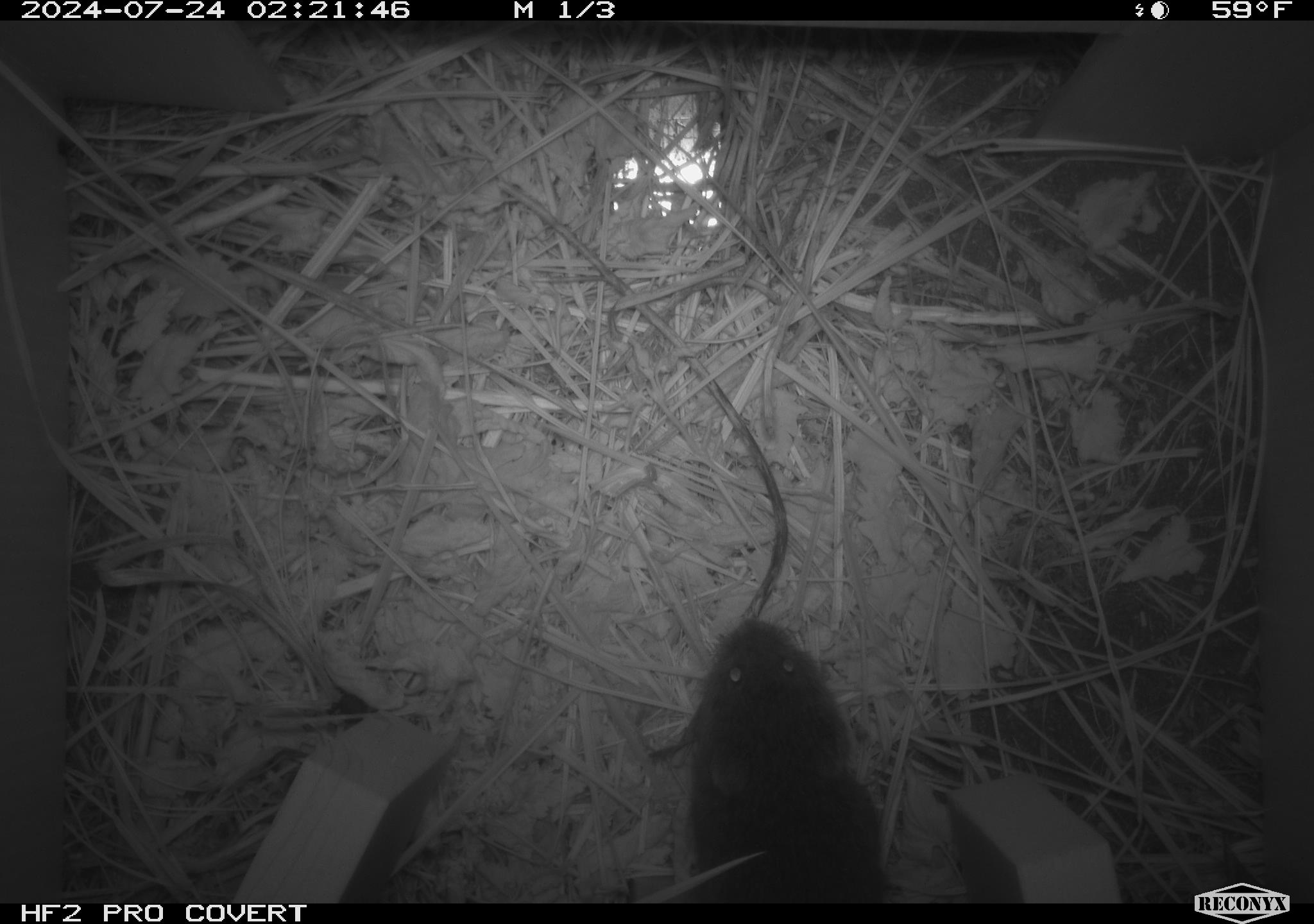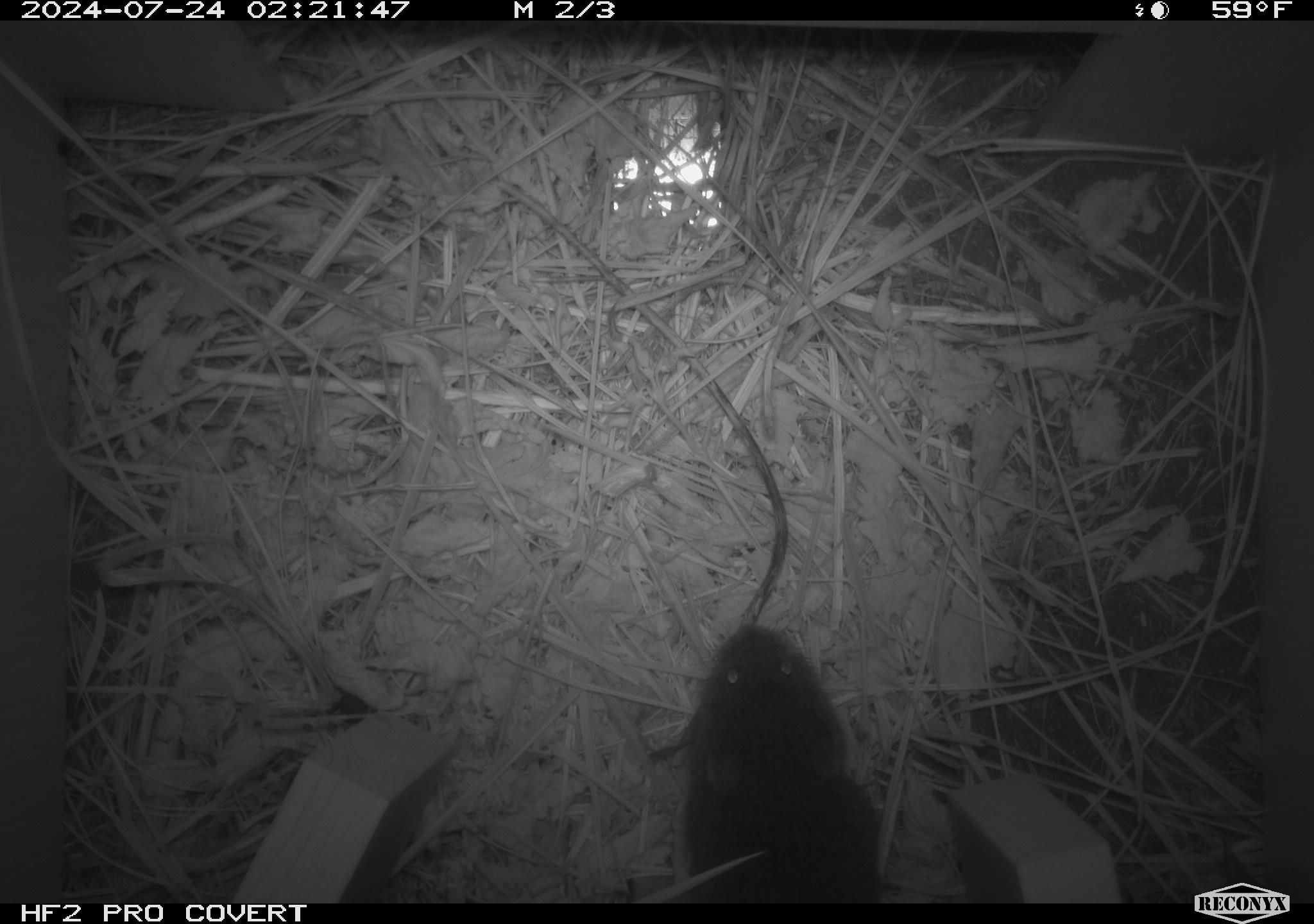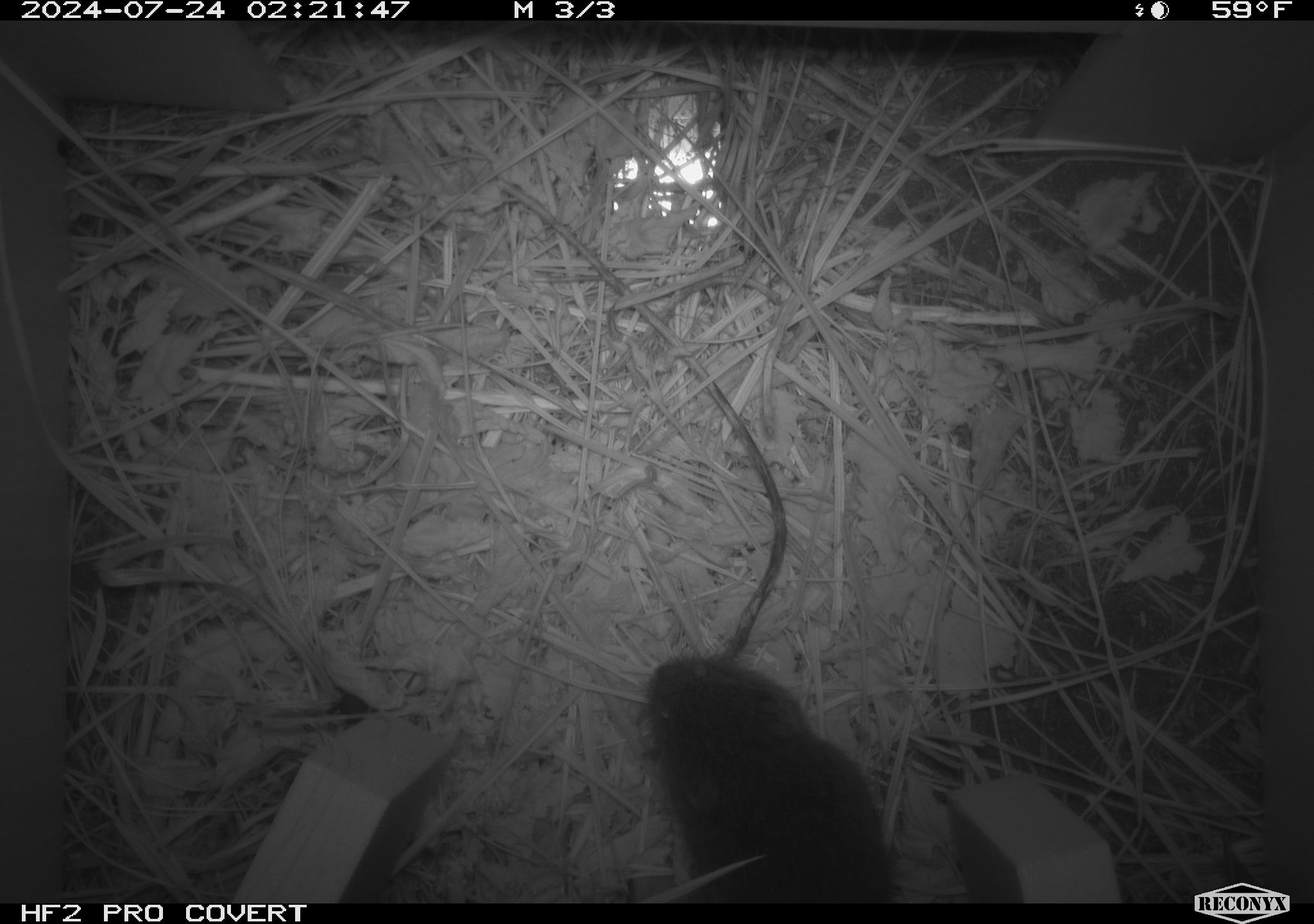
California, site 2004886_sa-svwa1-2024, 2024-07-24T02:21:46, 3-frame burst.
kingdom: Animalia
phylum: Chordata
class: Mammalia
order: Rodentia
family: Cricetidae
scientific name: Arvicolinae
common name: voles, lemmings, and muskrats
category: arvicolinae subfamily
Arvicolinae subfamily (voles, lemmings, and muskrats) (Arvicolinae).